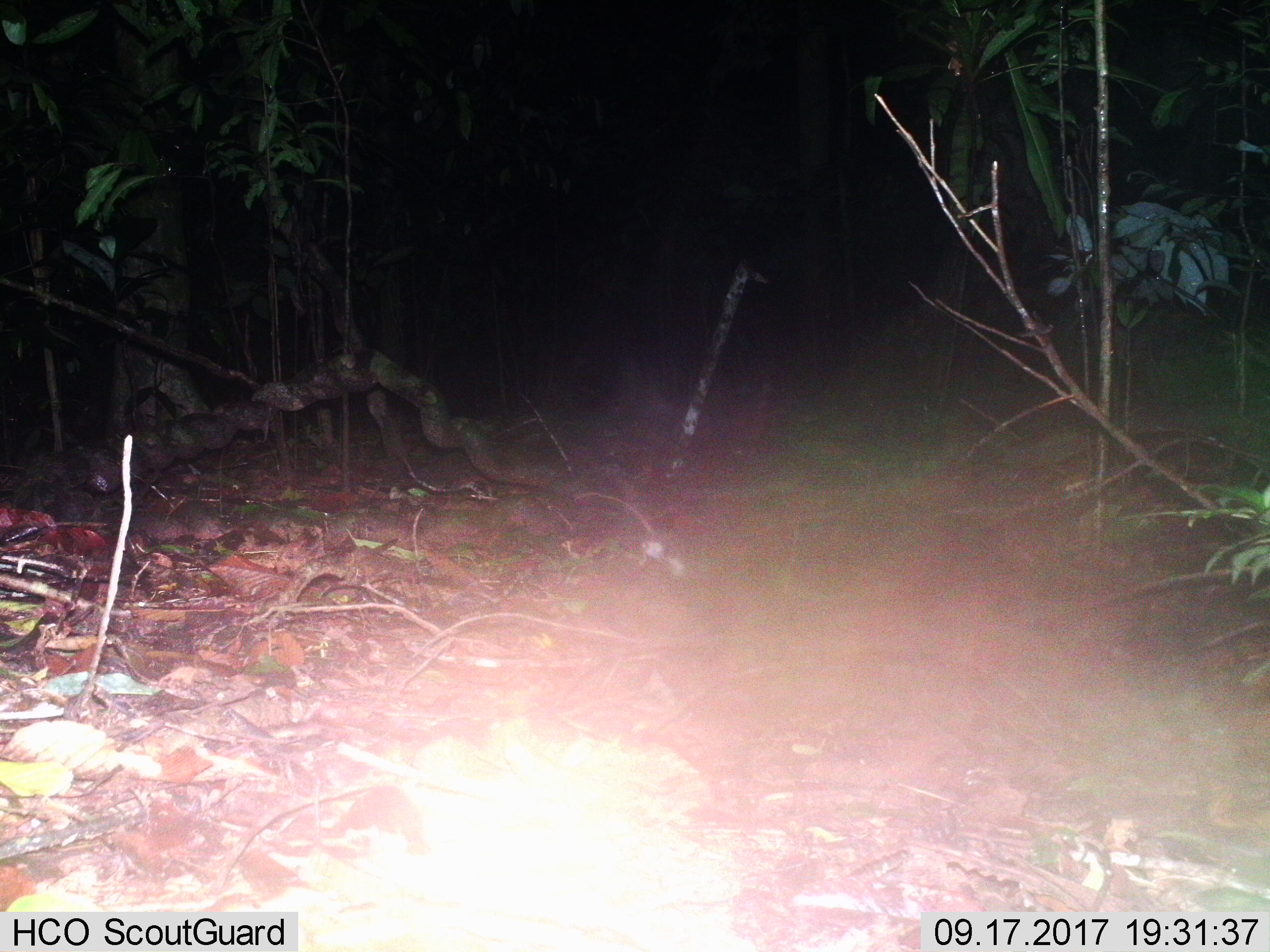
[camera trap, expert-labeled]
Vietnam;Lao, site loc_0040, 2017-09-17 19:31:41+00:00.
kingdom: Animalia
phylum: Chordata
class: Mammalia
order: Rodentia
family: Muridae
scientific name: Muridae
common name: old-world mice and rats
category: unidentified murid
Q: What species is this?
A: Unidentified murid (old-world mice and rats) (Muridae).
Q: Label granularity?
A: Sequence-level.